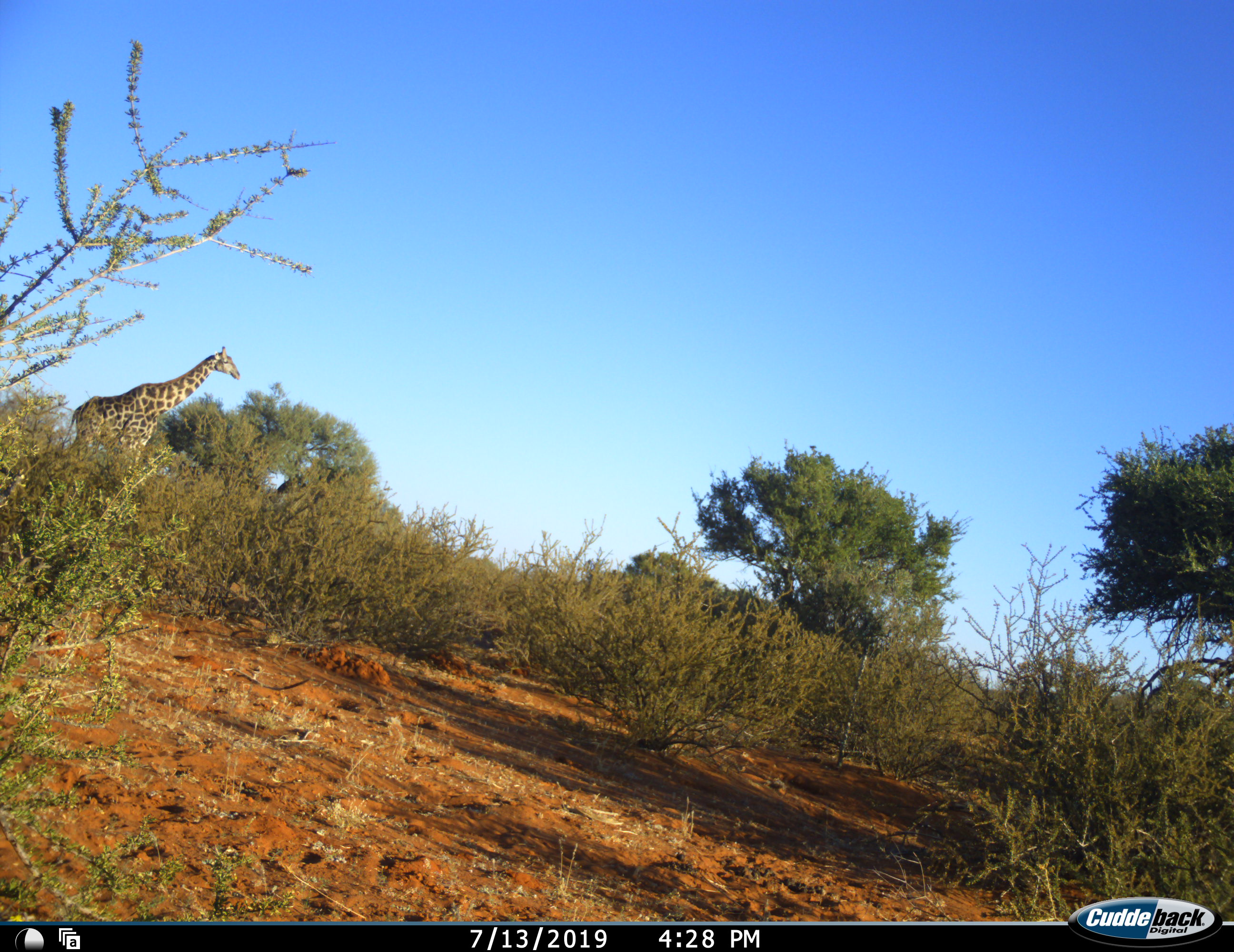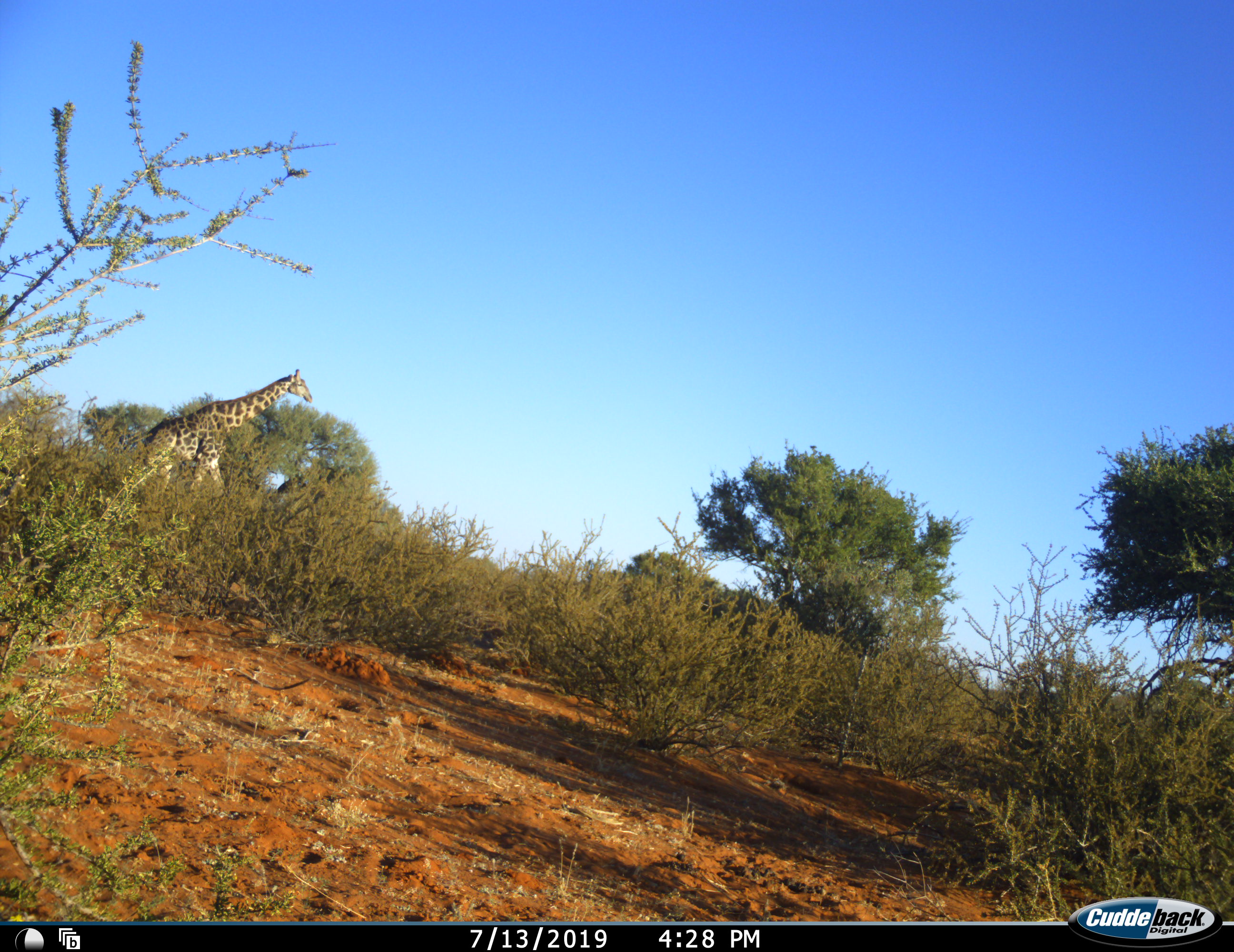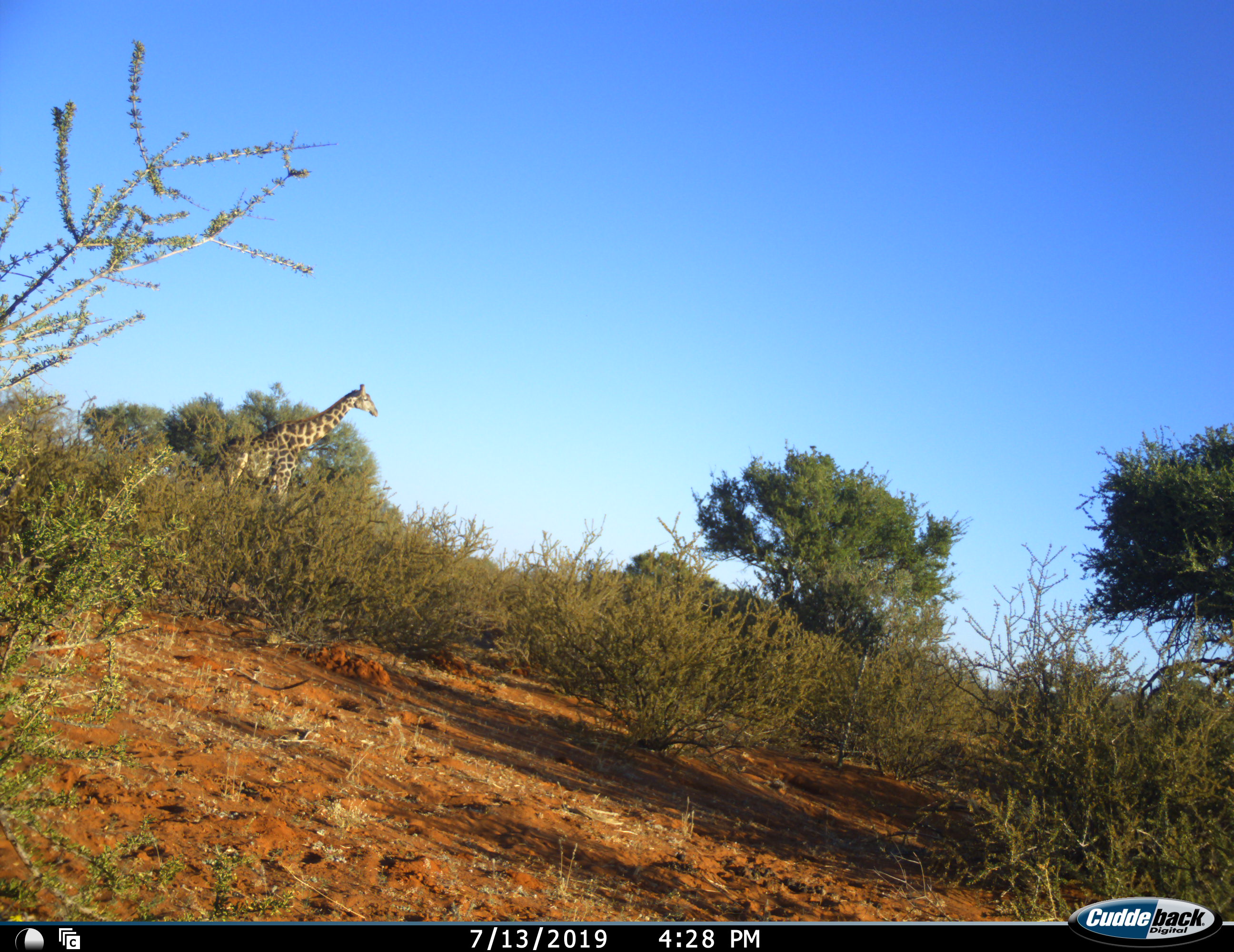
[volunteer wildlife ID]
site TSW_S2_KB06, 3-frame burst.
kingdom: Animalia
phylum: Chordata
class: Mammalia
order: Artiodactyla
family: Giraffidae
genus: Giraffa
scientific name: Giraffa camelopardalis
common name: giraffe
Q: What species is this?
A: Giraffe (Giraffa camelopardalis).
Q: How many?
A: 1.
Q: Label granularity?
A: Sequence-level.